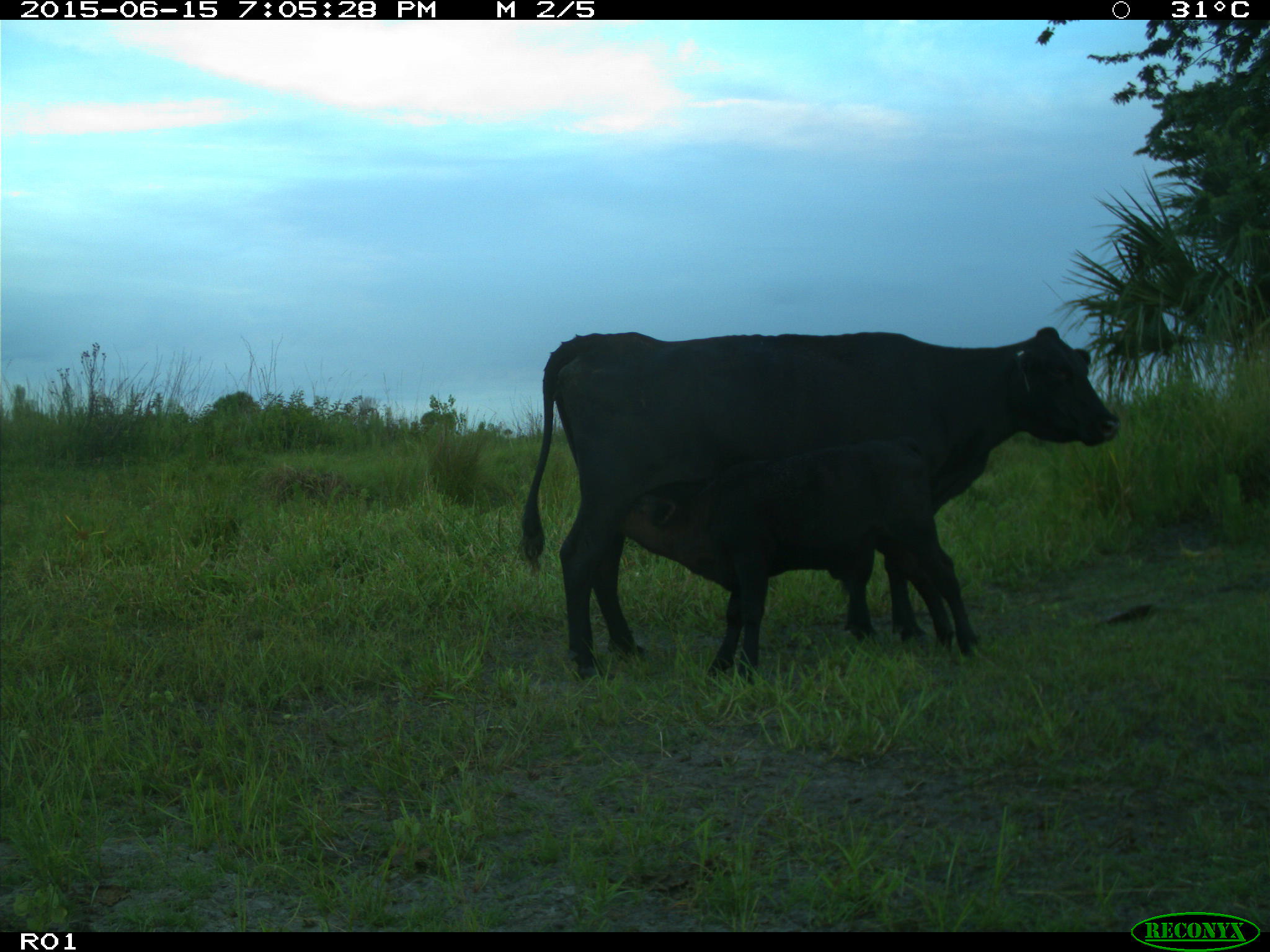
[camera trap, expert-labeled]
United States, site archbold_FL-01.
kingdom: Animalia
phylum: Chordata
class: Mammalia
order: Artiodactyla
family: Bovidae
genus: Bos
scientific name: Bos taurus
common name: domestic cow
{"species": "Bos taurus (domestic cow)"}